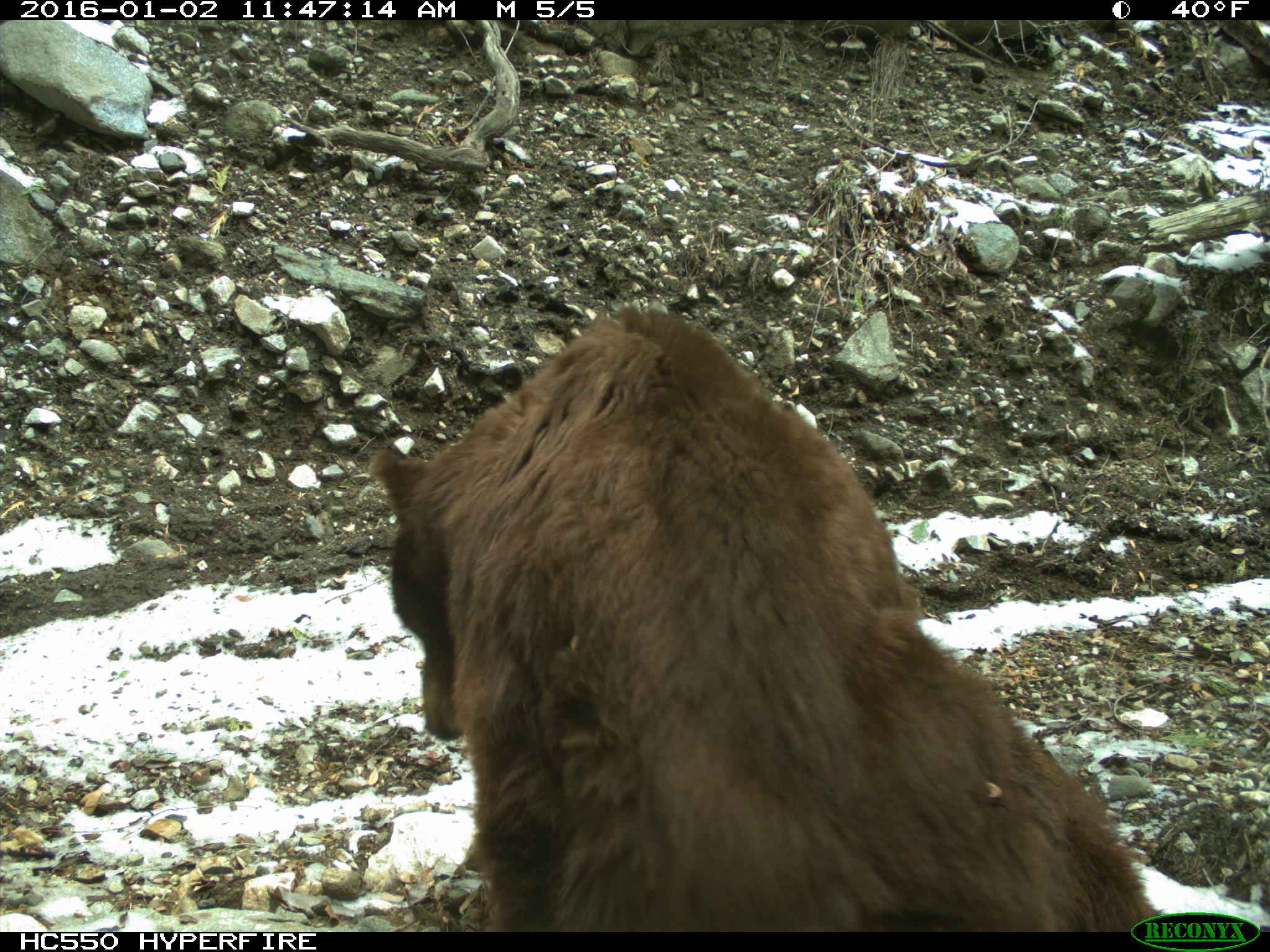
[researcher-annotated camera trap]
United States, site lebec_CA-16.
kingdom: Animalia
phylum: Chordata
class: Mammalia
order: Carnivora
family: Ursidae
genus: Ursus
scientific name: Ursus americanus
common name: american black bear